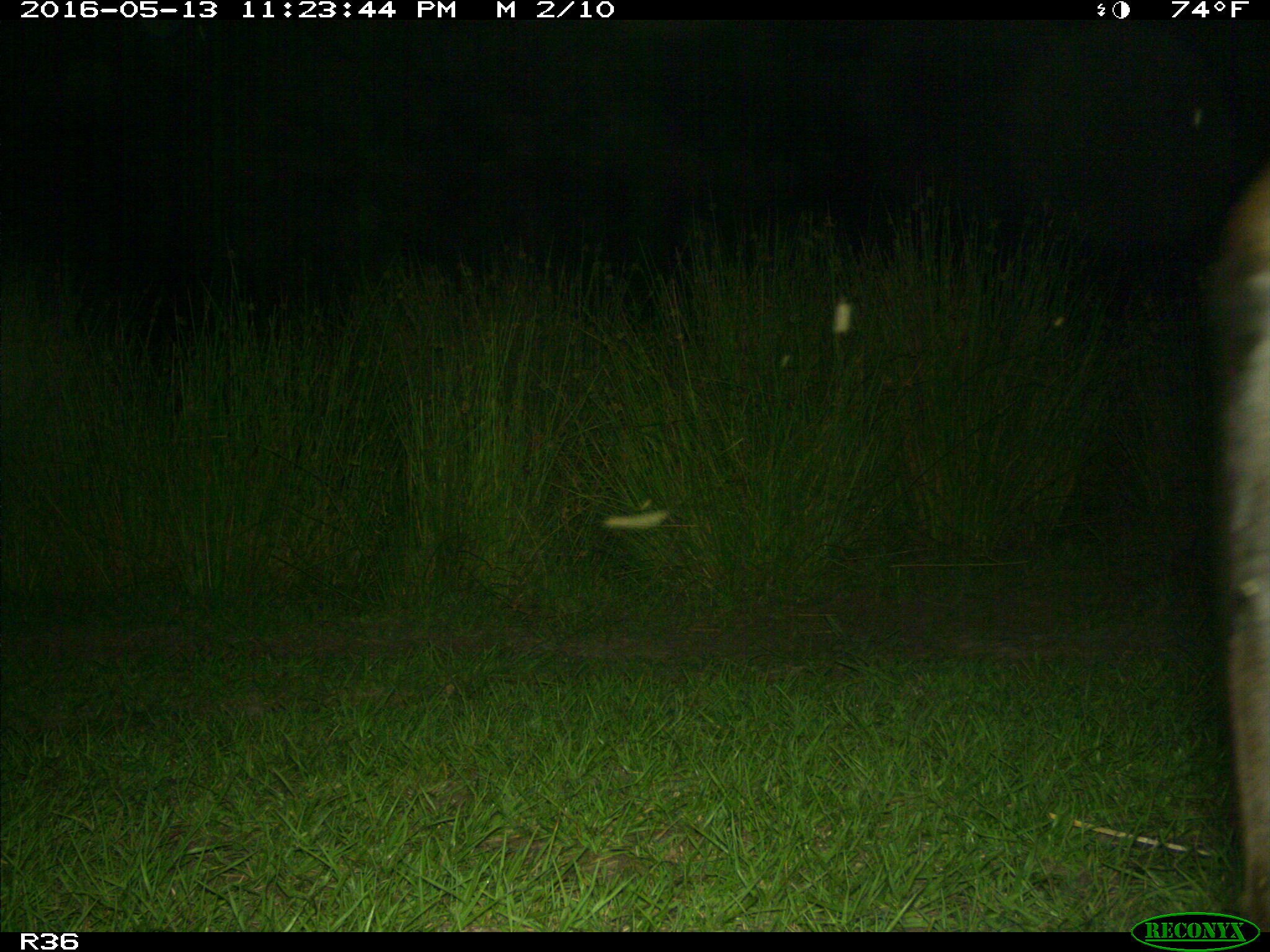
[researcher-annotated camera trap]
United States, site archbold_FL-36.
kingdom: Animalia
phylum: Chordata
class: Mammalia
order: Artiodactyla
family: Bovidae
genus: Bos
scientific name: Bos taurus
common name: domestic cow